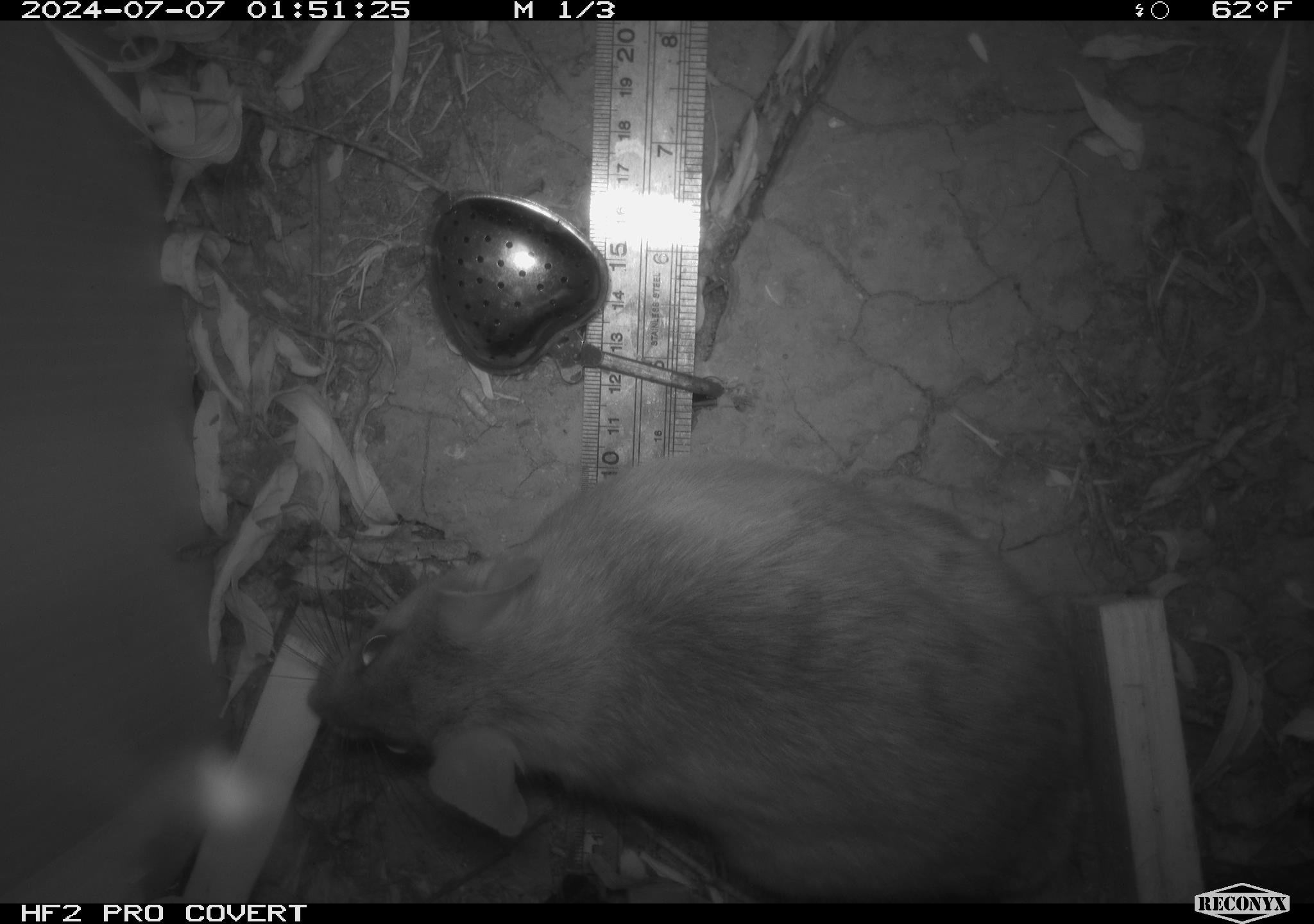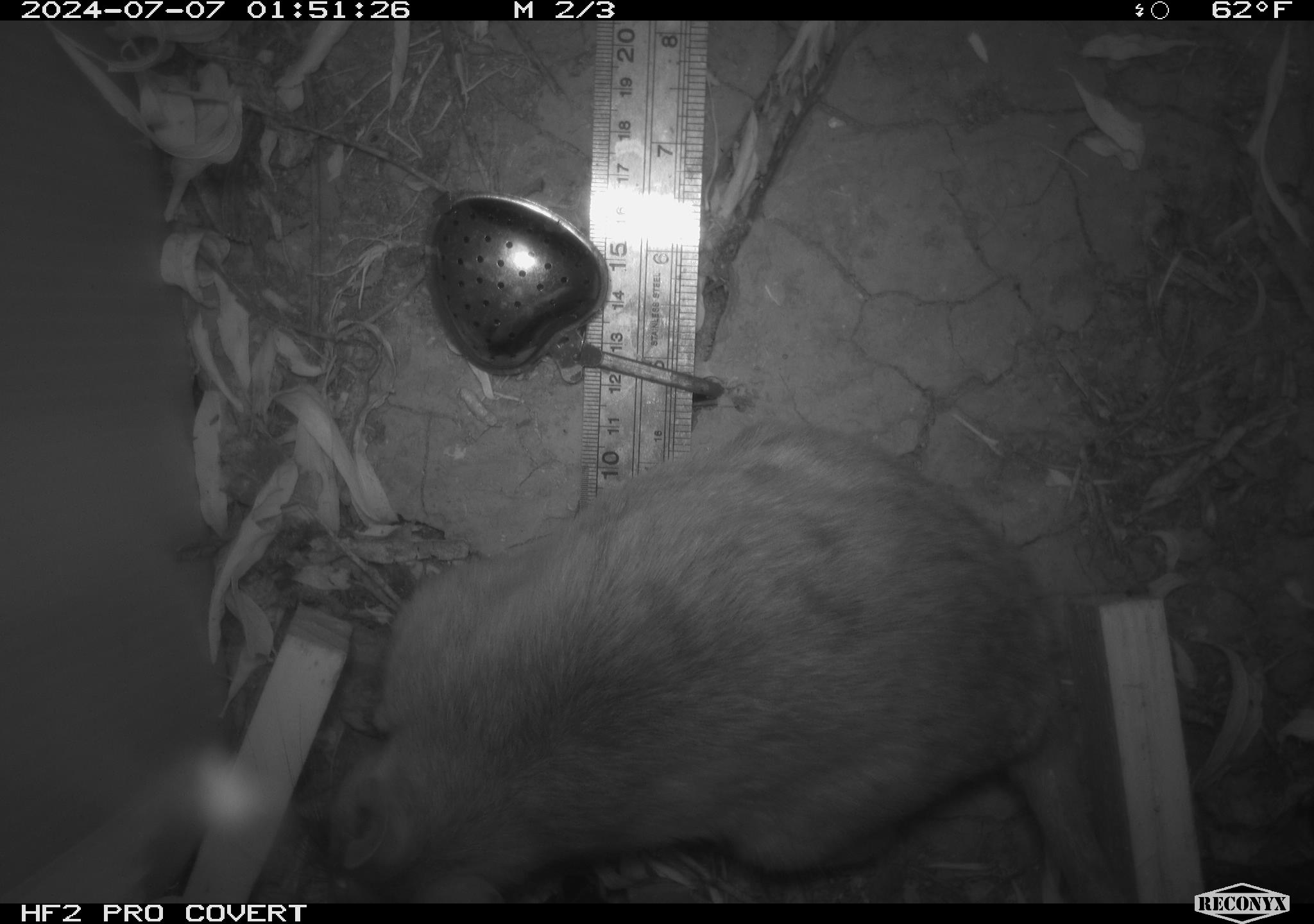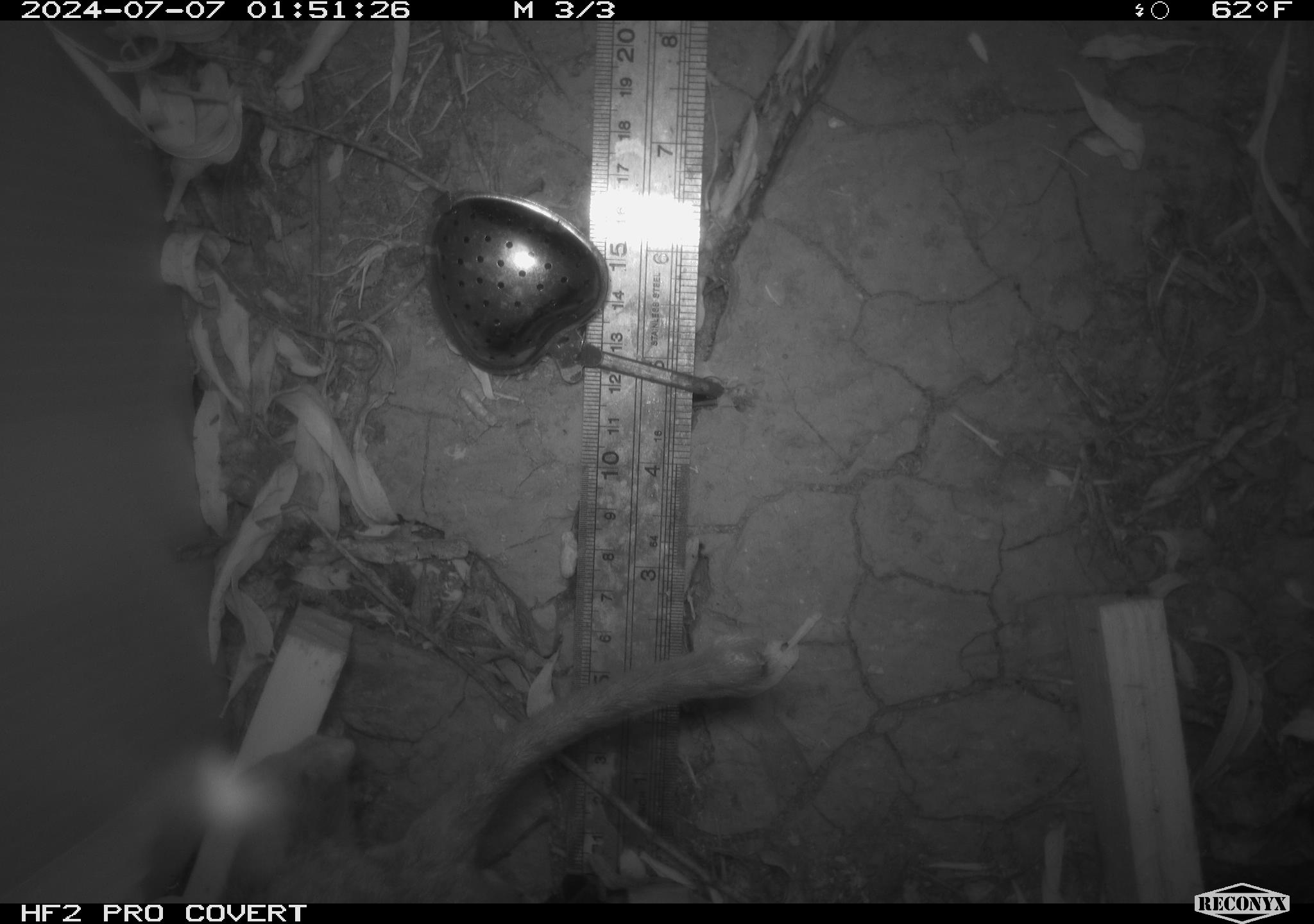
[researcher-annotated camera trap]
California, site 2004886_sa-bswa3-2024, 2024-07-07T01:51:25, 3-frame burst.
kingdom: Animalia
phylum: Chordata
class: Mammalia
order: Rodentia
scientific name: Rodentia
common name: woodrat or rat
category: woodrat or rat species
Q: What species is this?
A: Woodrat or rat species (woodrat or rat) (Rodentia).